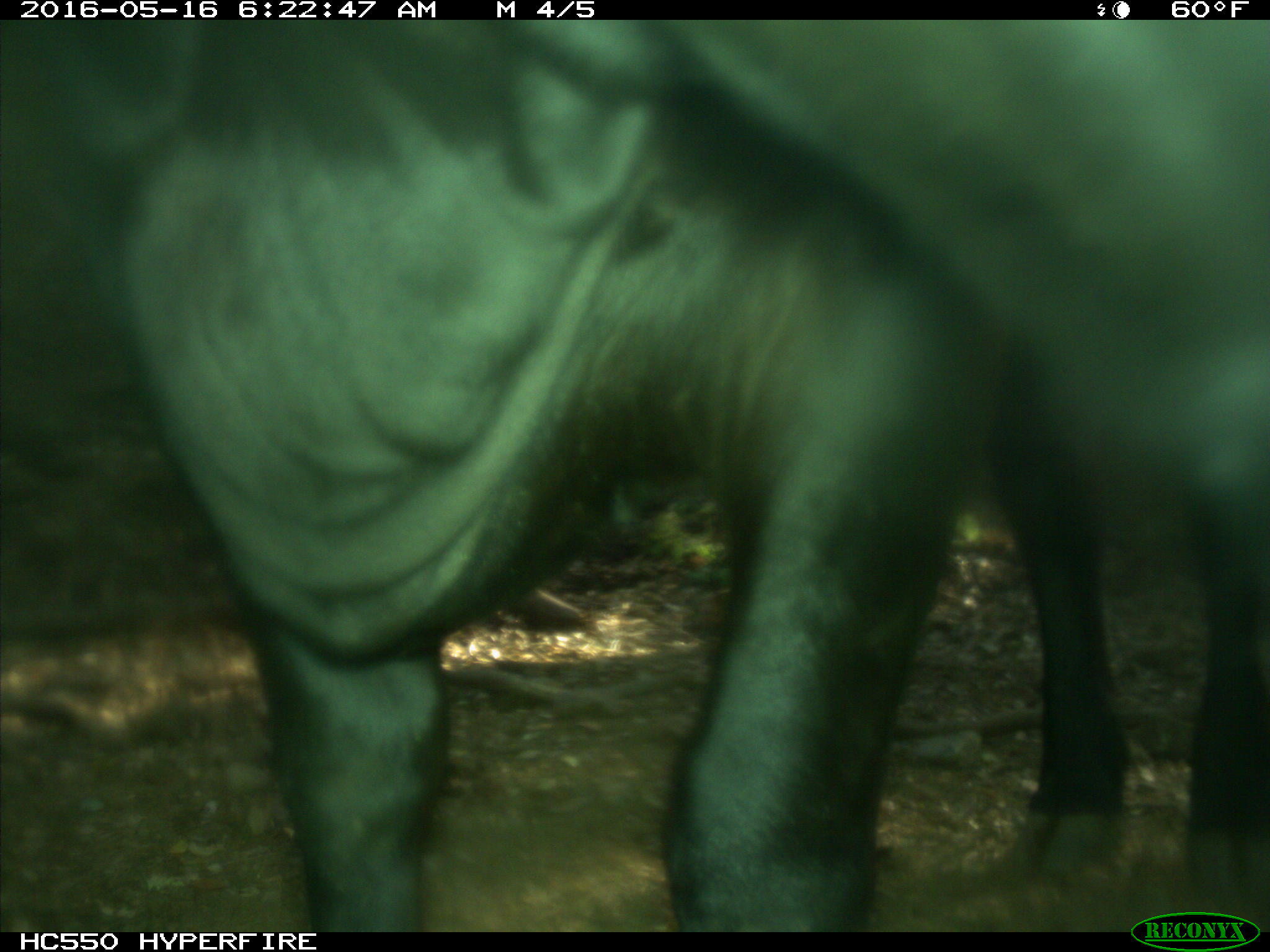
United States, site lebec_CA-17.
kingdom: Animalia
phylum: Chordata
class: Mammalia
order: Artiodactyla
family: Bovidae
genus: Bos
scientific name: Bos taurus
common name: domestic cow